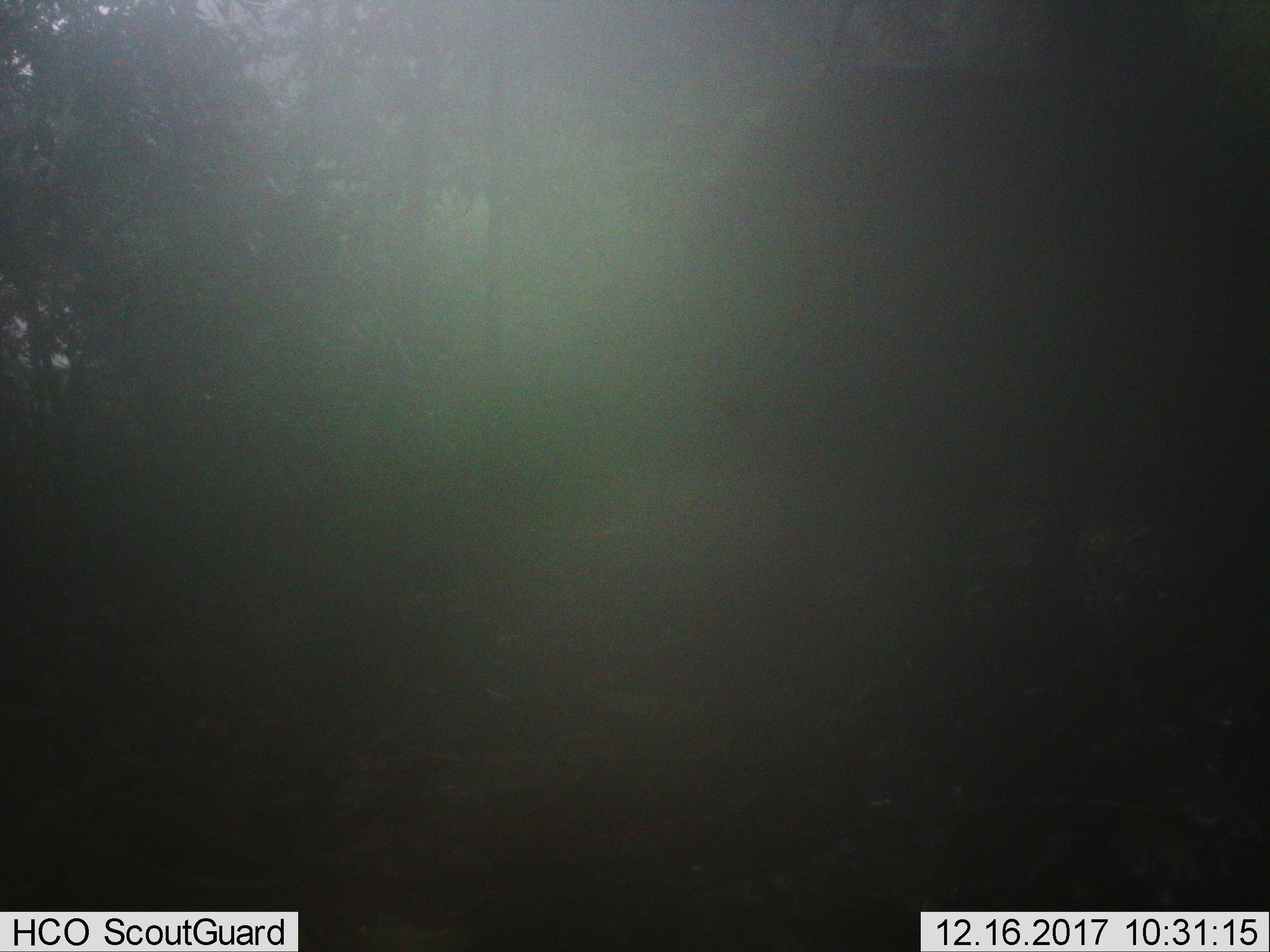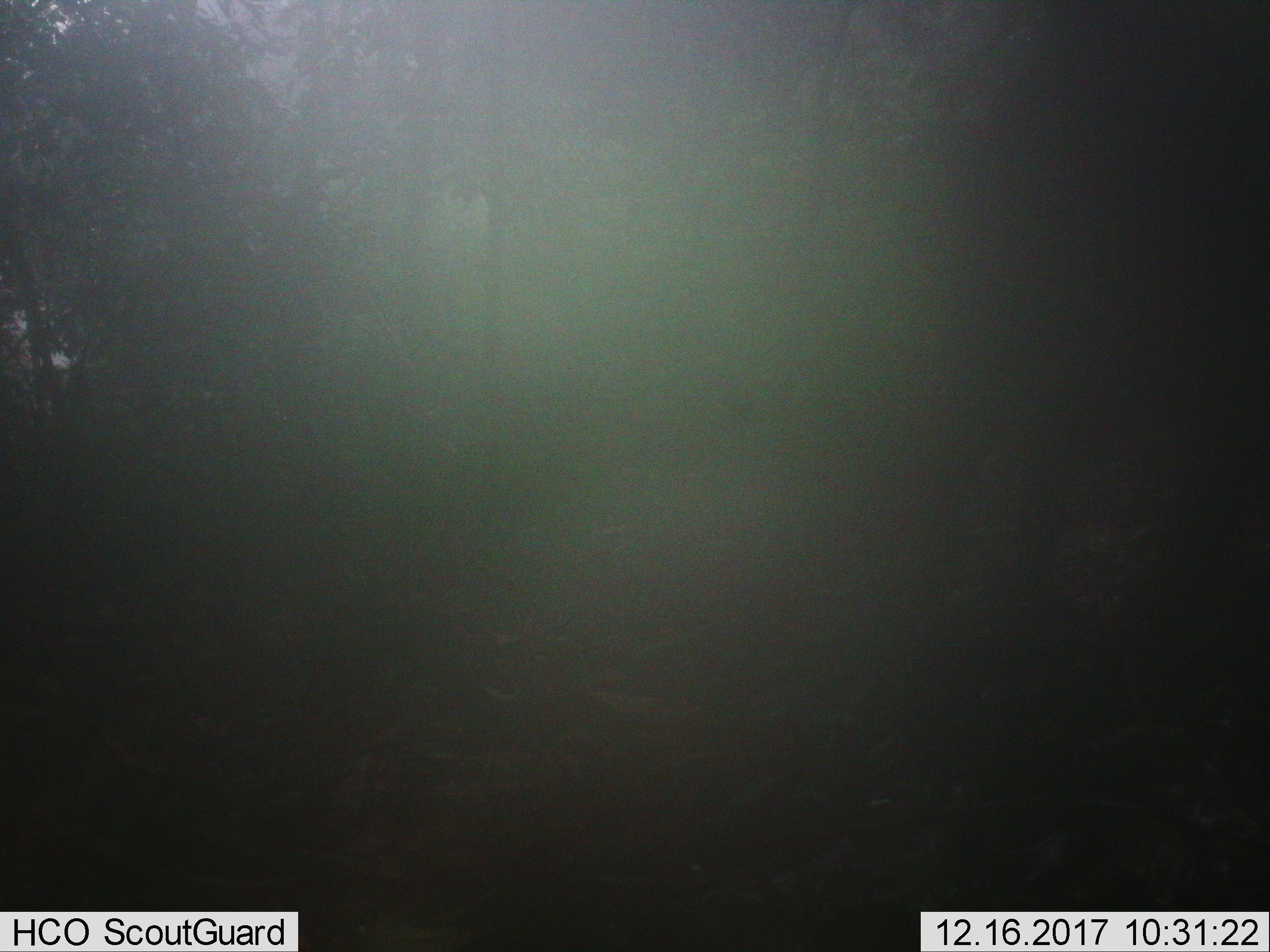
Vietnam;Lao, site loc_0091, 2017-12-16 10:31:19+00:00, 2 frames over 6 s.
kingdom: Animalia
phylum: Chordata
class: Mammalia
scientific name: Mammalia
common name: mammal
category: unidentified mammal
Unidentified mammal (mammal) (Mammalia). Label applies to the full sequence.